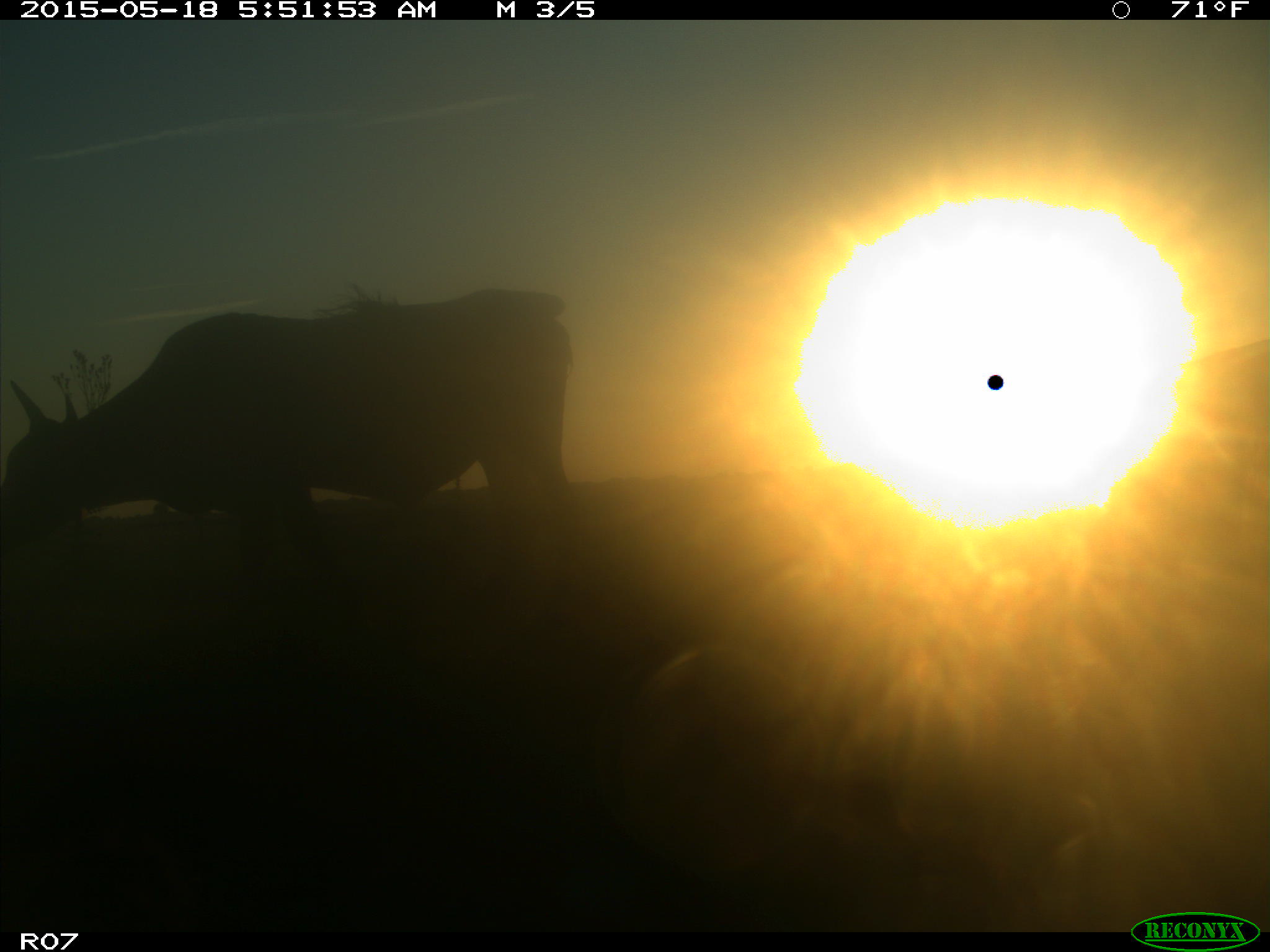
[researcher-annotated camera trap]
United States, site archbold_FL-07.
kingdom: Animalia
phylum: Chordata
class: Mammalia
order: Artiodactyla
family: Bovidae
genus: Bos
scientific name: Bos taurus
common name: domestic cow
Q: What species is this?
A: Bos taurus (domestic cow).